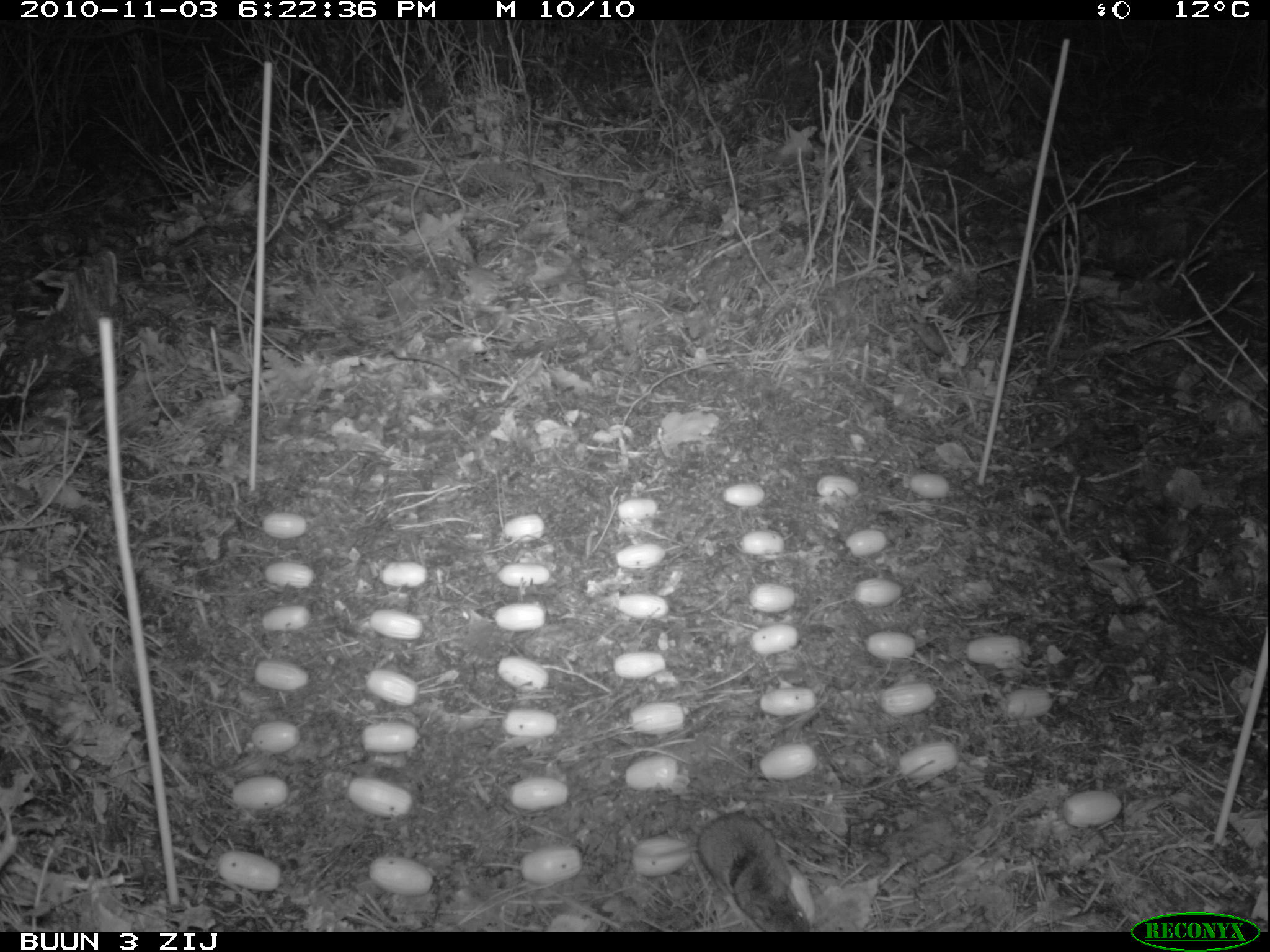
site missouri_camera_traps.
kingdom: Animalia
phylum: Chordata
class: Mammalia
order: Rodentia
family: Muridae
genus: Apodemus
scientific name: Apodemus sylvaticus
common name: wood mouse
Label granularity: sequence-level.